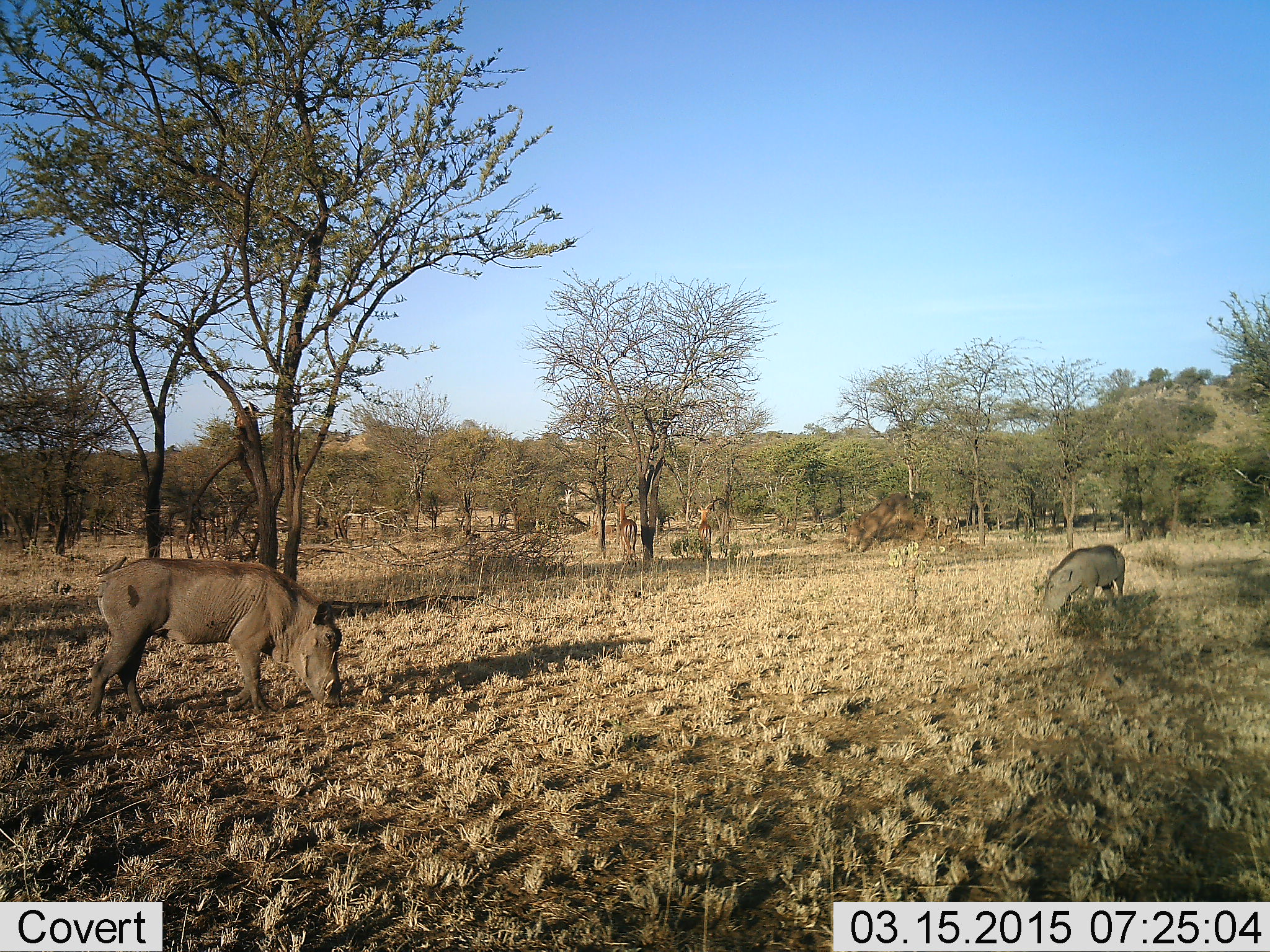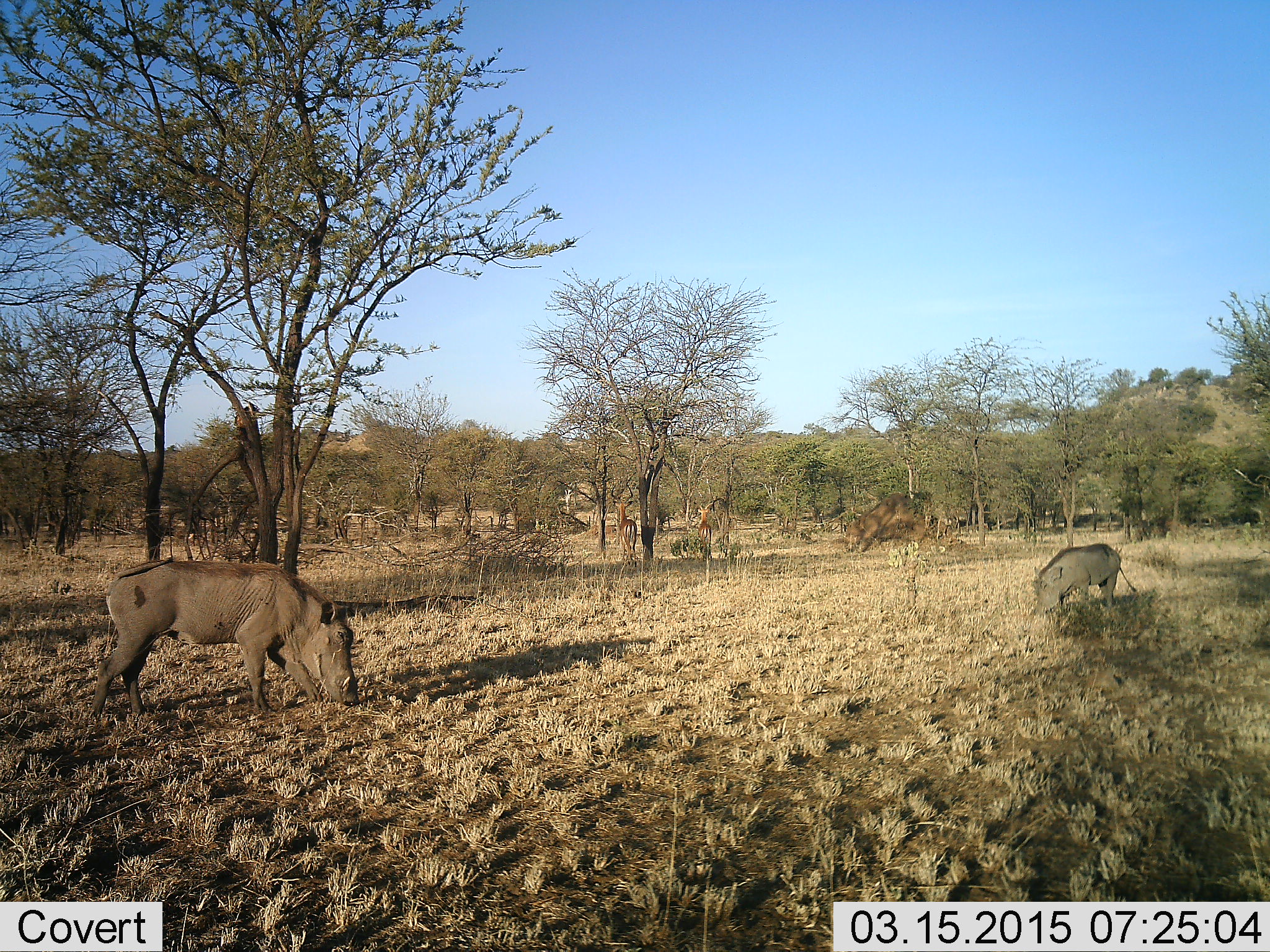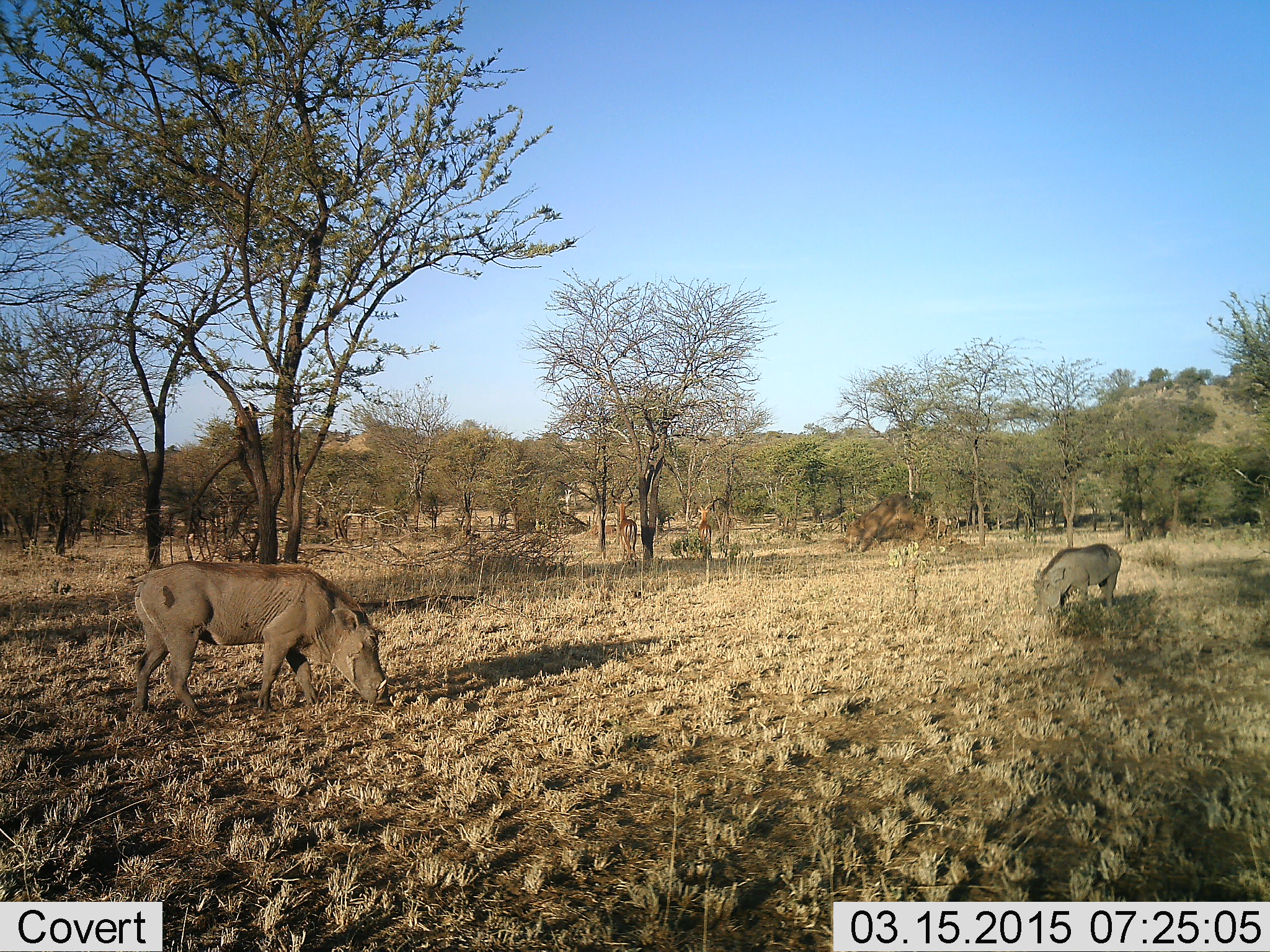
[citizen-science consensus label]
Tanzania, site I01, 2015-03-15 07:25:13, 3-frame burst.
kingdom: Animalia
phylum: Chordata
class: Mammalia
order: Artiodactyla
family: Suidae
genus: Phacochoerus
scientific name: Phacochoerus africanus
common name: warthog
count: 2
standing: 23%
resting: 0%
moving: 23%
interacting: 8%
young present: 0%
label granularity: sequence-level